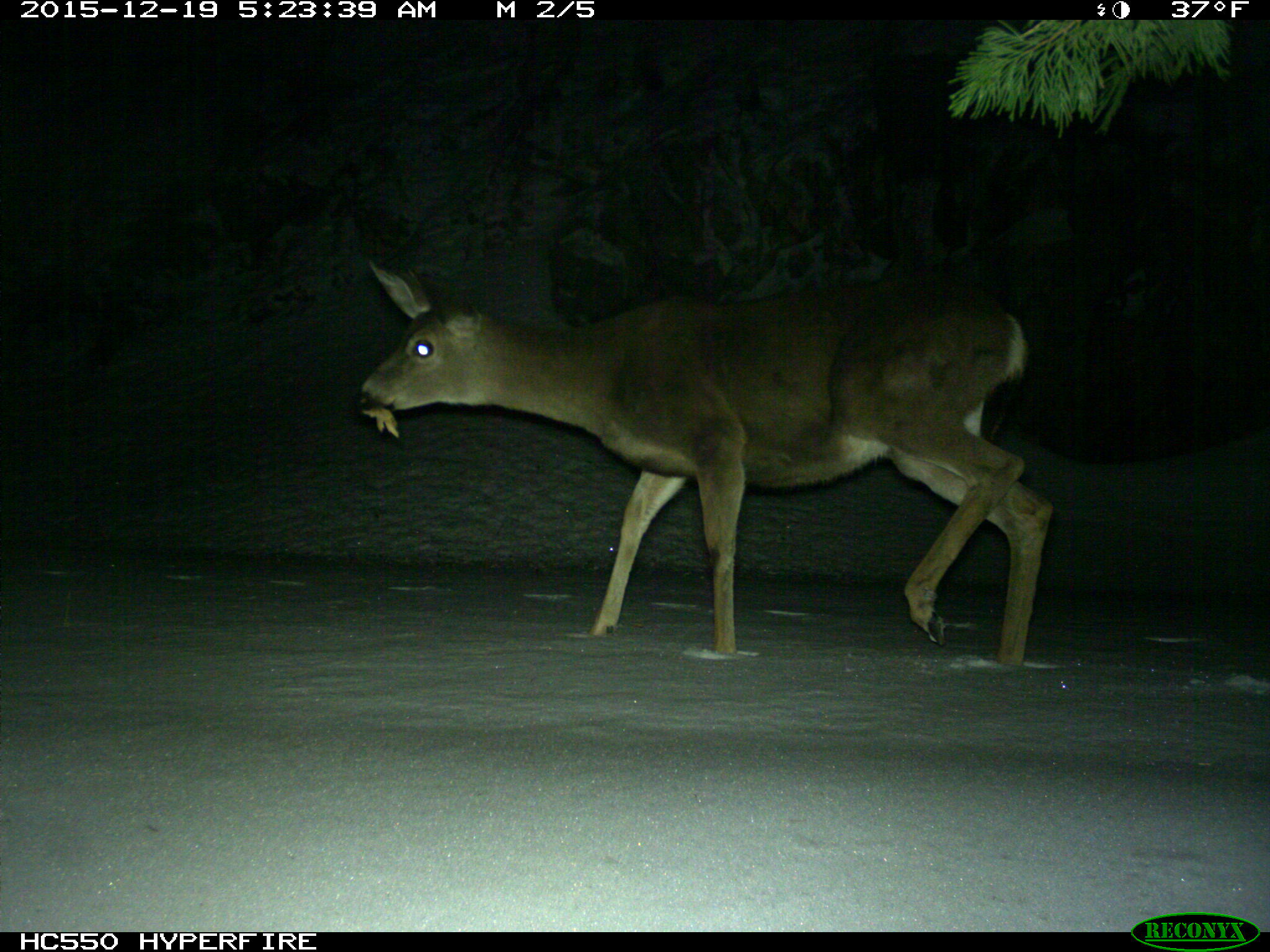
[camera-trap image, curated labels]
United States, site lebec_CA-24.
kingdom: Animalia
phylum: Chordata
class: Mammalia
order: Artiodactyla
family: Cervidae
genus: Odocoileus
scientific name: Odocoileus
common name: deer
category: unidentified deer